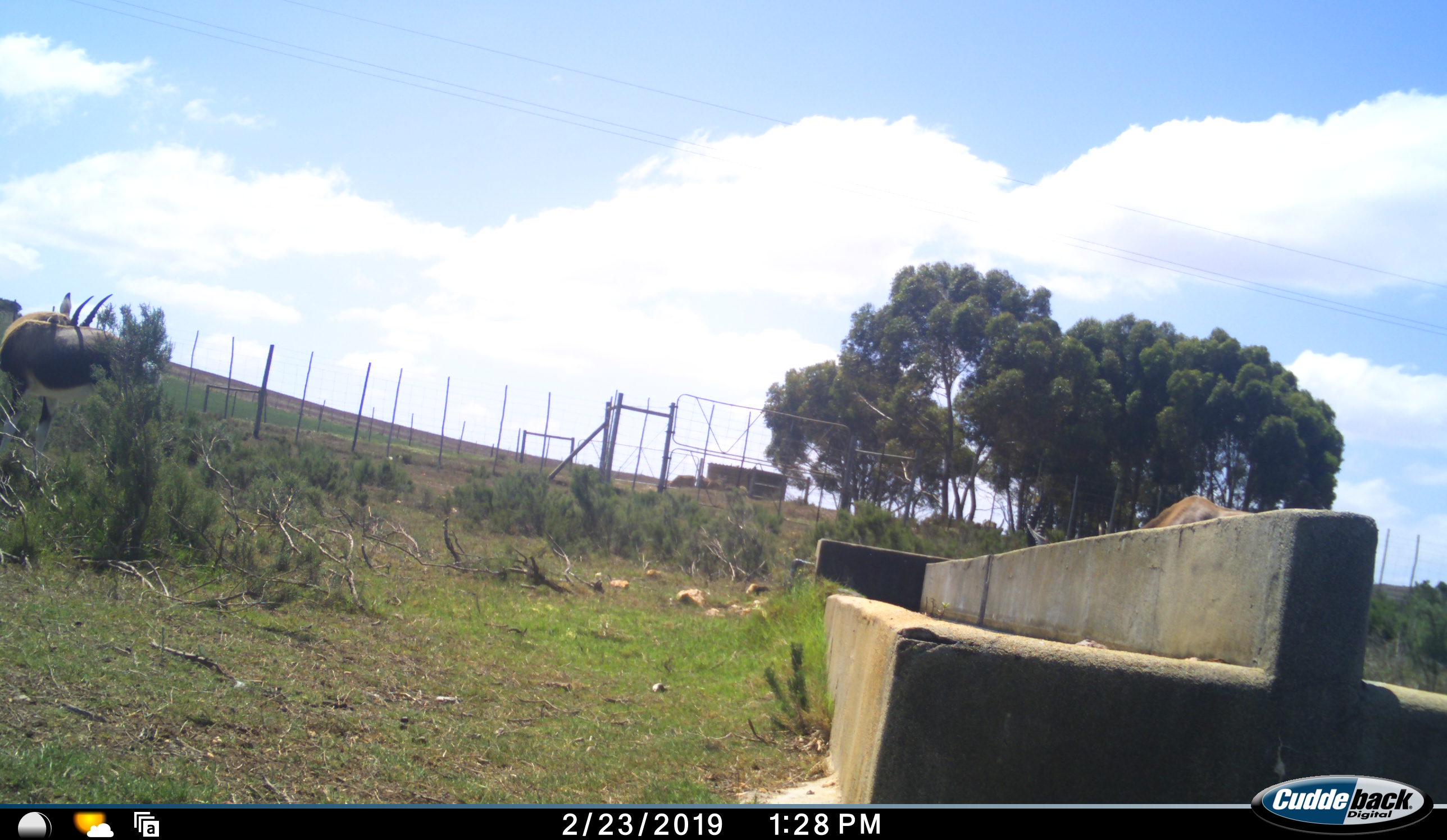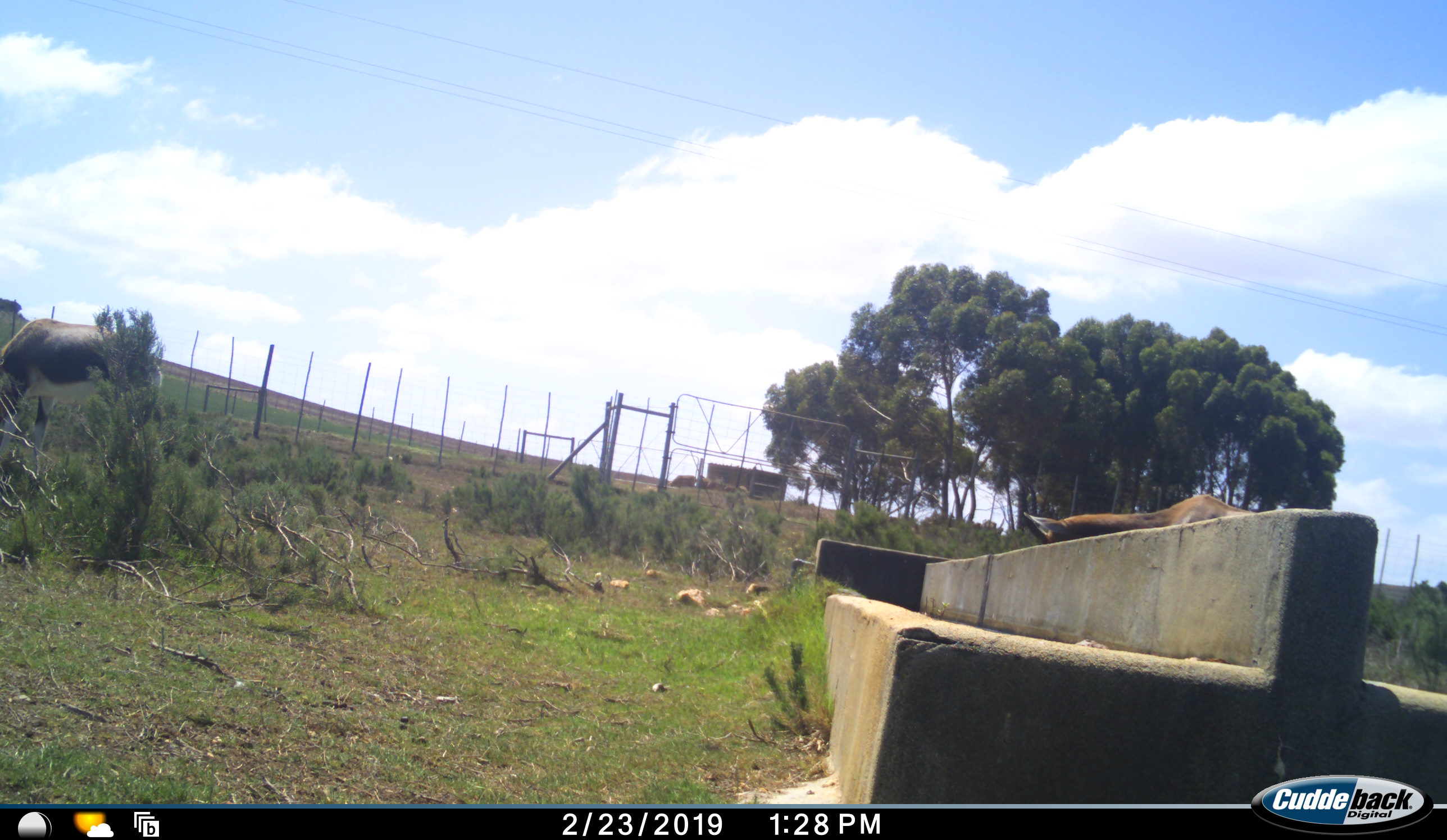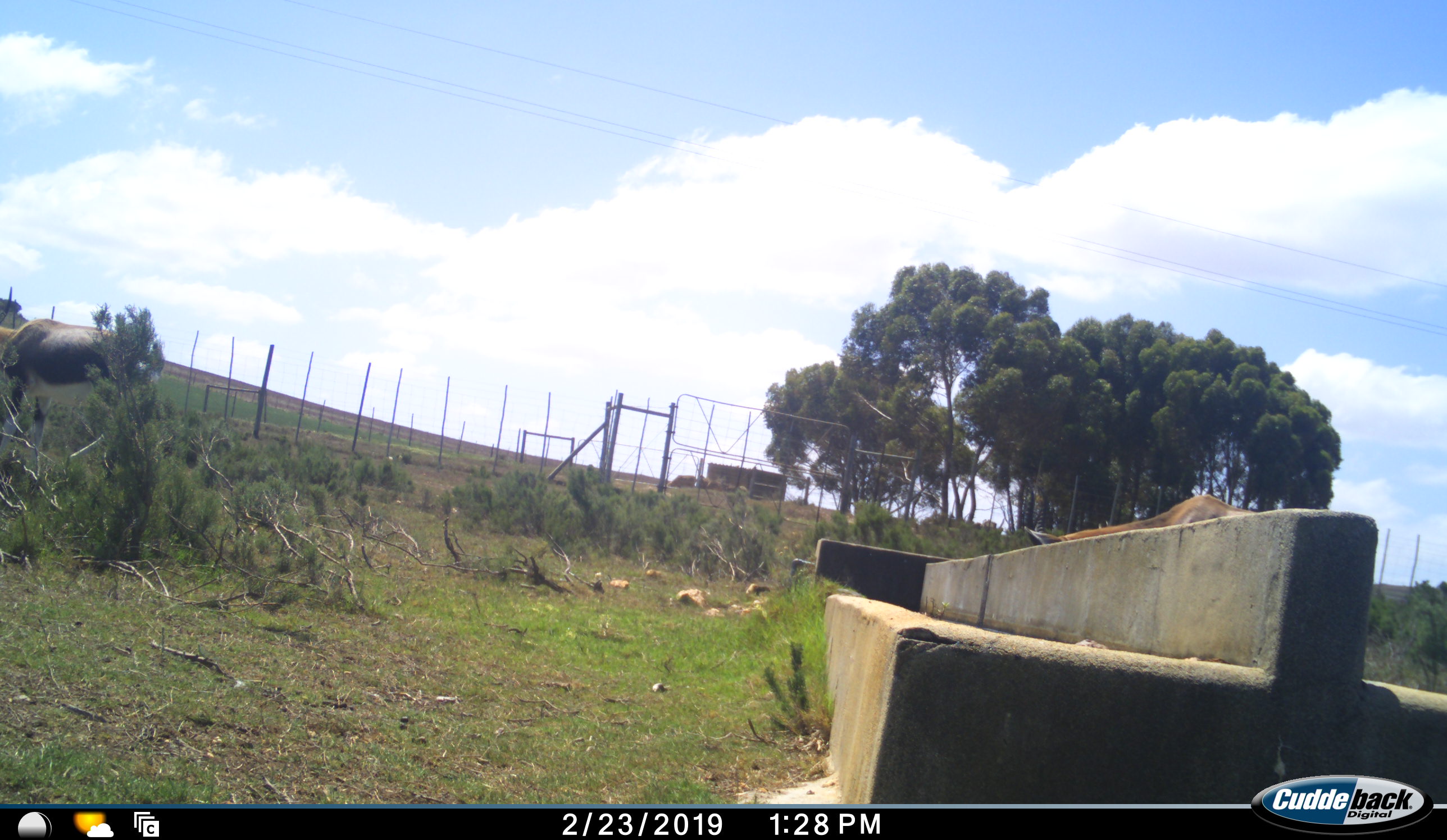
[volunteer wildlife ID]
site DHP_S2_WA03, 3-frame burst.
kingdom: Animalia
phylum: Chordata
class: Mammalia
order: Artiodactyla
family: Bovidae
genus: Damaliscus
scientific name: Damaliscus pygargus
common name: bontebok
Bontebok (Damaliscus pygargus), count 2. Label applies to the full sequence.